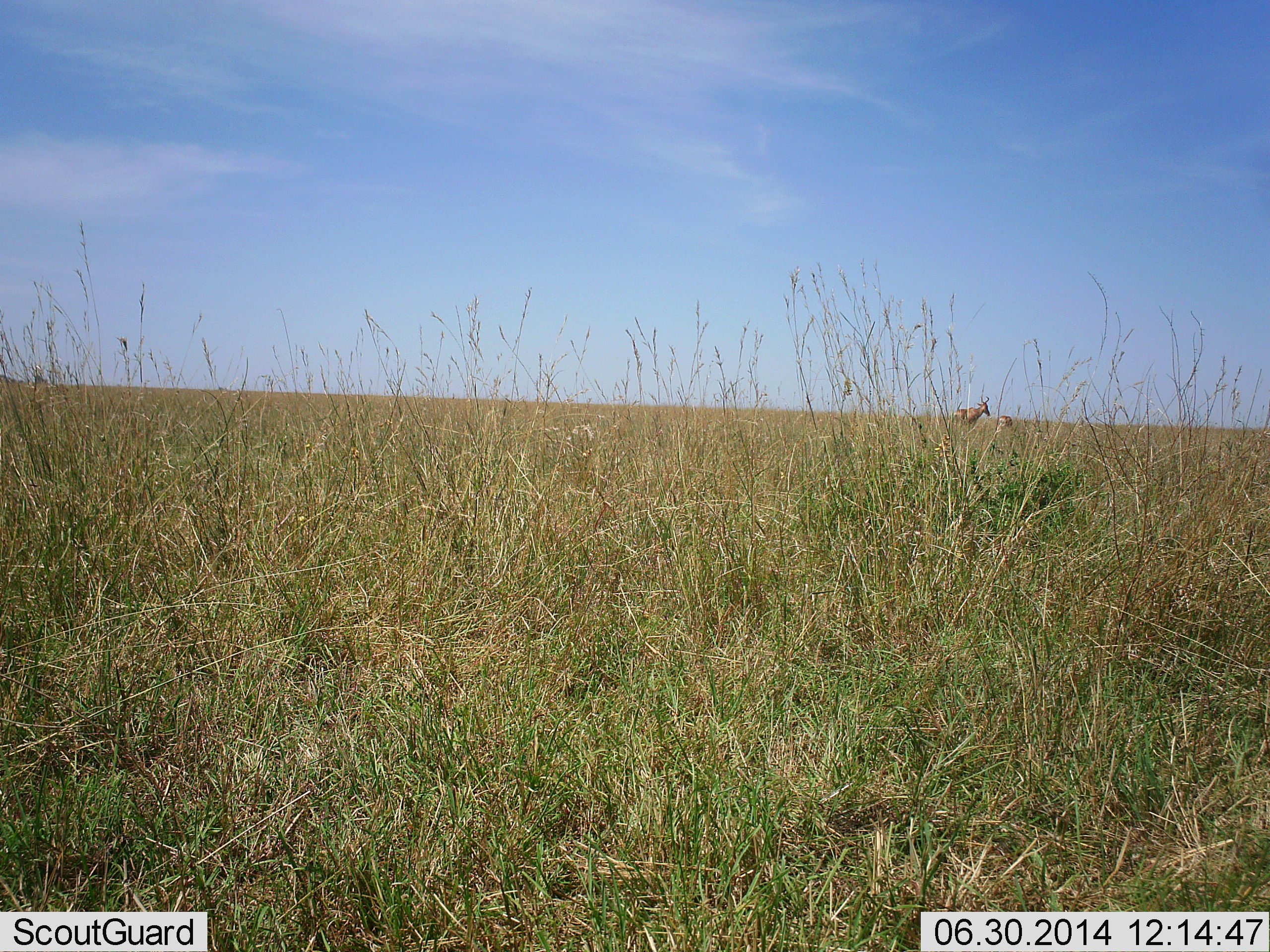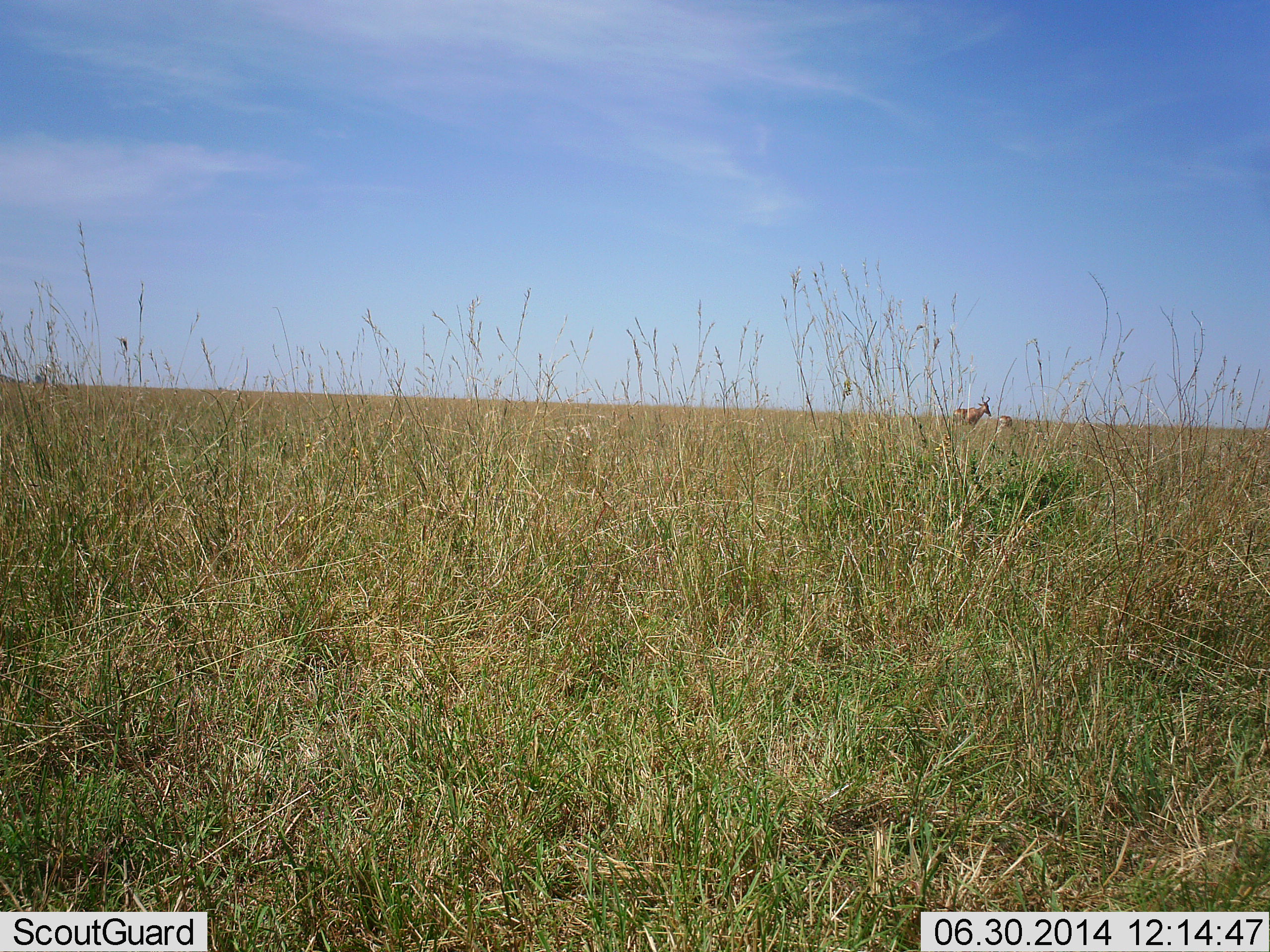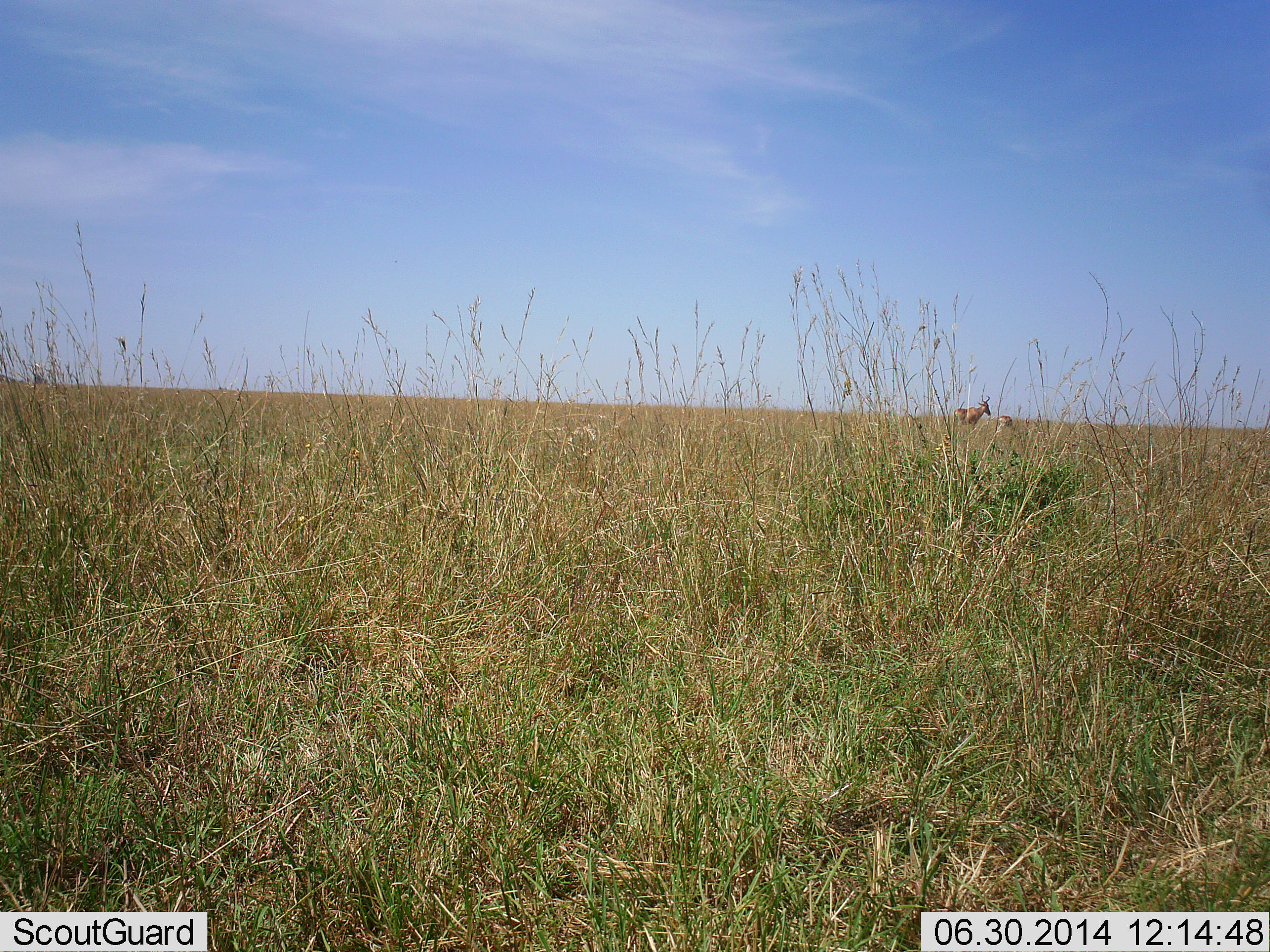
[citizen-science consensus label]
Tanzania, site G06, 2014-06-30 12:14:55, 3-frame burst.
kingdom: Animalia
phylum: Chordata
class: Mammalia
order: Artiodactyla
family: Bovidae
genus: Alcelaphus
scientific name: Alcelaphus buselaphus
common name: hartebeest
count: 2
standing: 100%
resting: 10%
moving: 0%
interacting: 0%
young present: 10%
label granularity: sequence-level